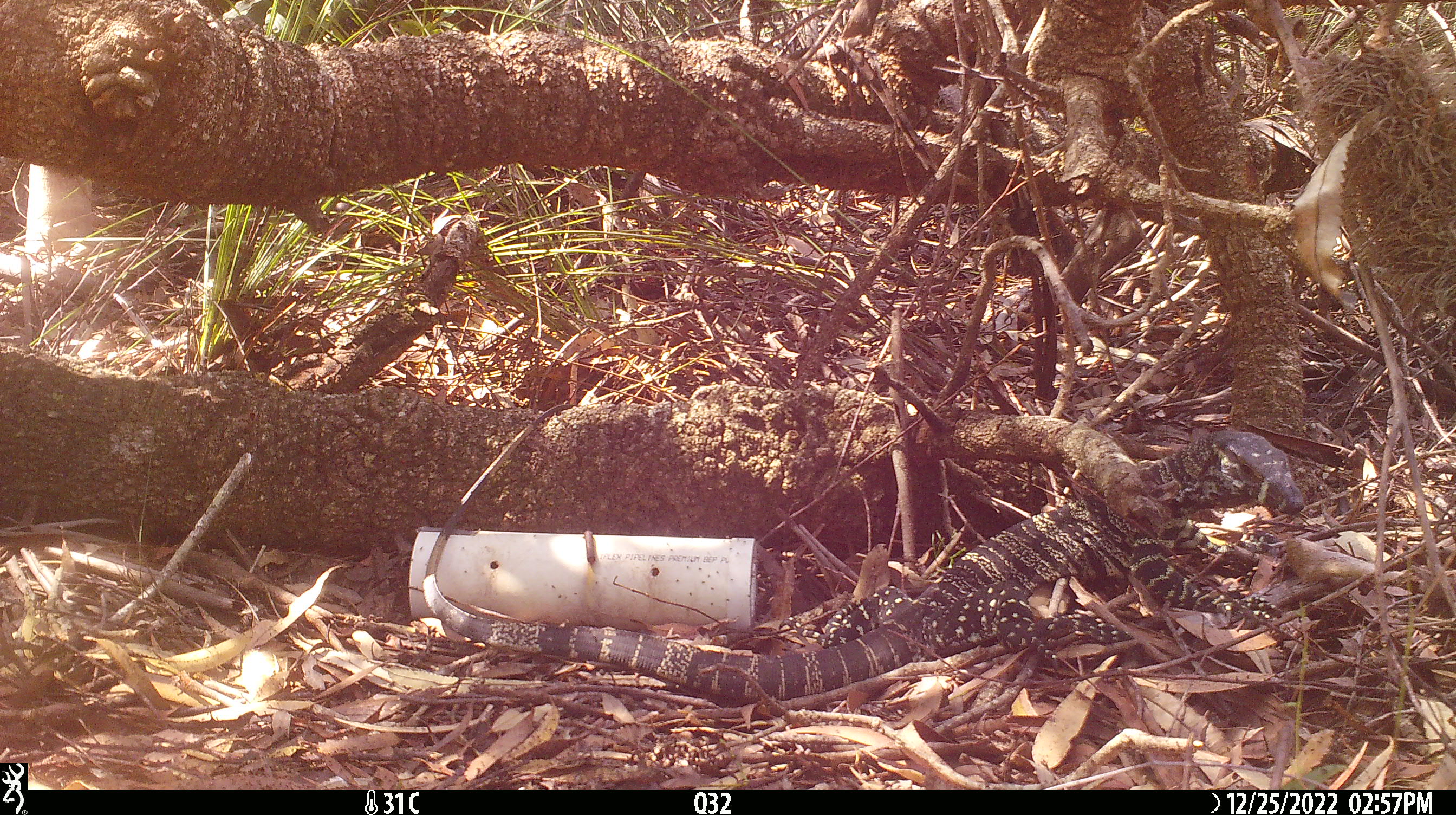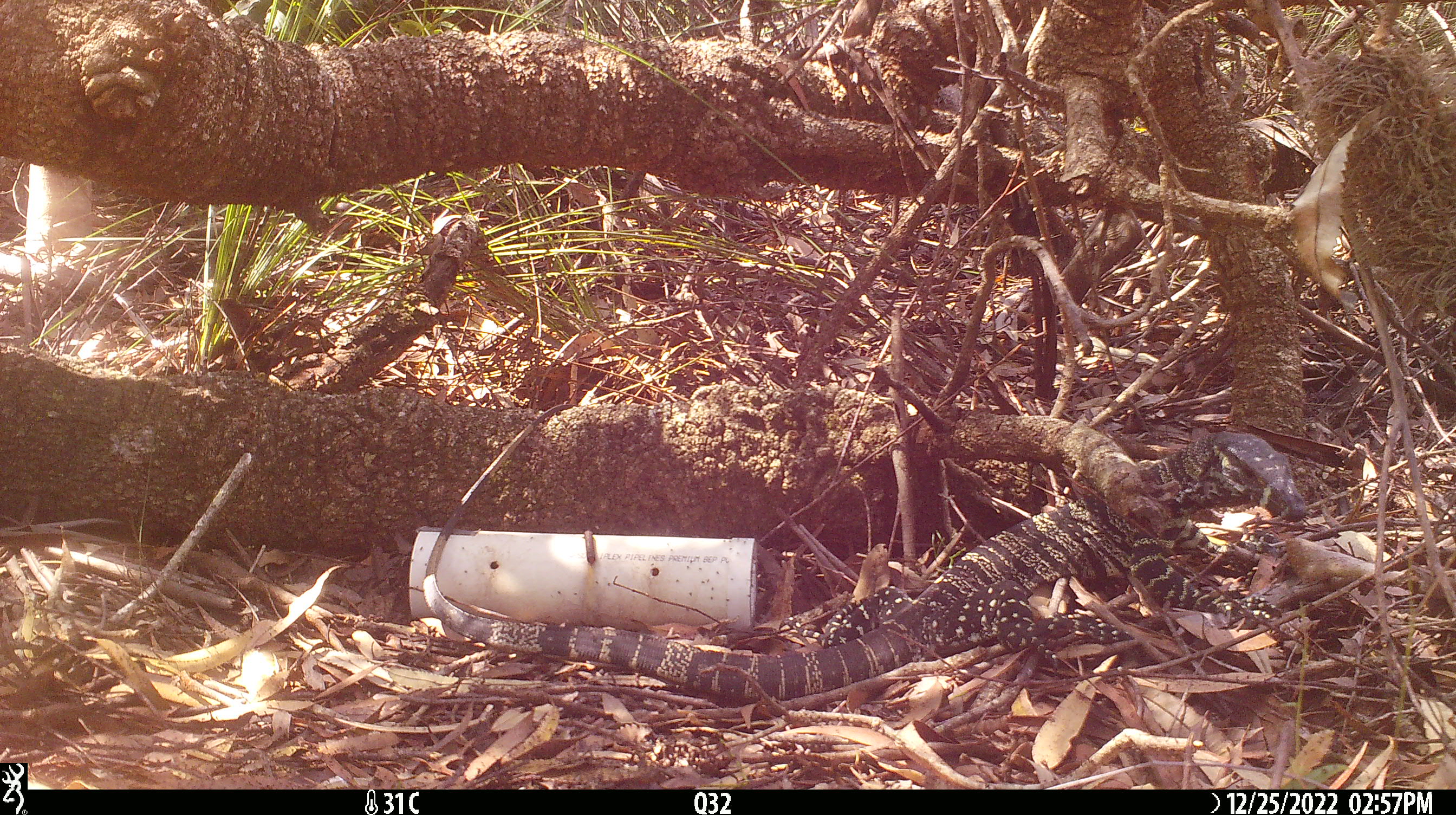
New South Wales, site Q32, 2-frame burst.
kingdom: Animalia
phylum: Chordata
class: Reptilia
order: Squamata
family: Varanidae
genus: Varanus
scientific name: Varanus varius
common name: lace monitor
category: goanna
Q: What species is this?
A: Goanna (lace monitor) (Varanus varius).